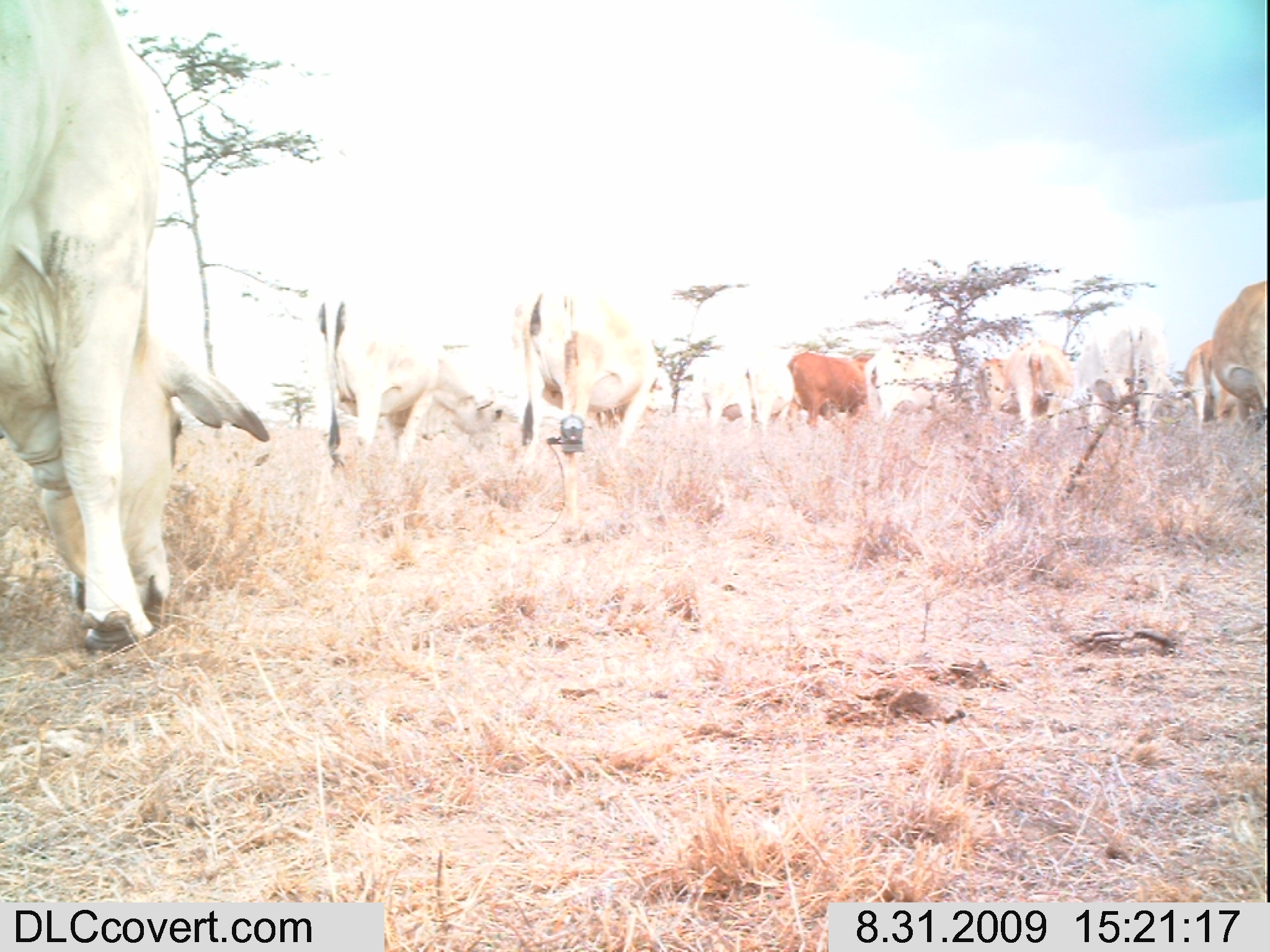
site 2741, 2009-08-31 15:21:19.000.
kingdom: Animalia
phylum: Chordata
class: Mammalia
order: Artiodactyla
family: Bovidae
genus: Bos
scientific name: Bos taurus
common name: domestic cattle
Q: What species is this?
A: Bos taurus (domestic cattle).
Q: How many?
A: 9.